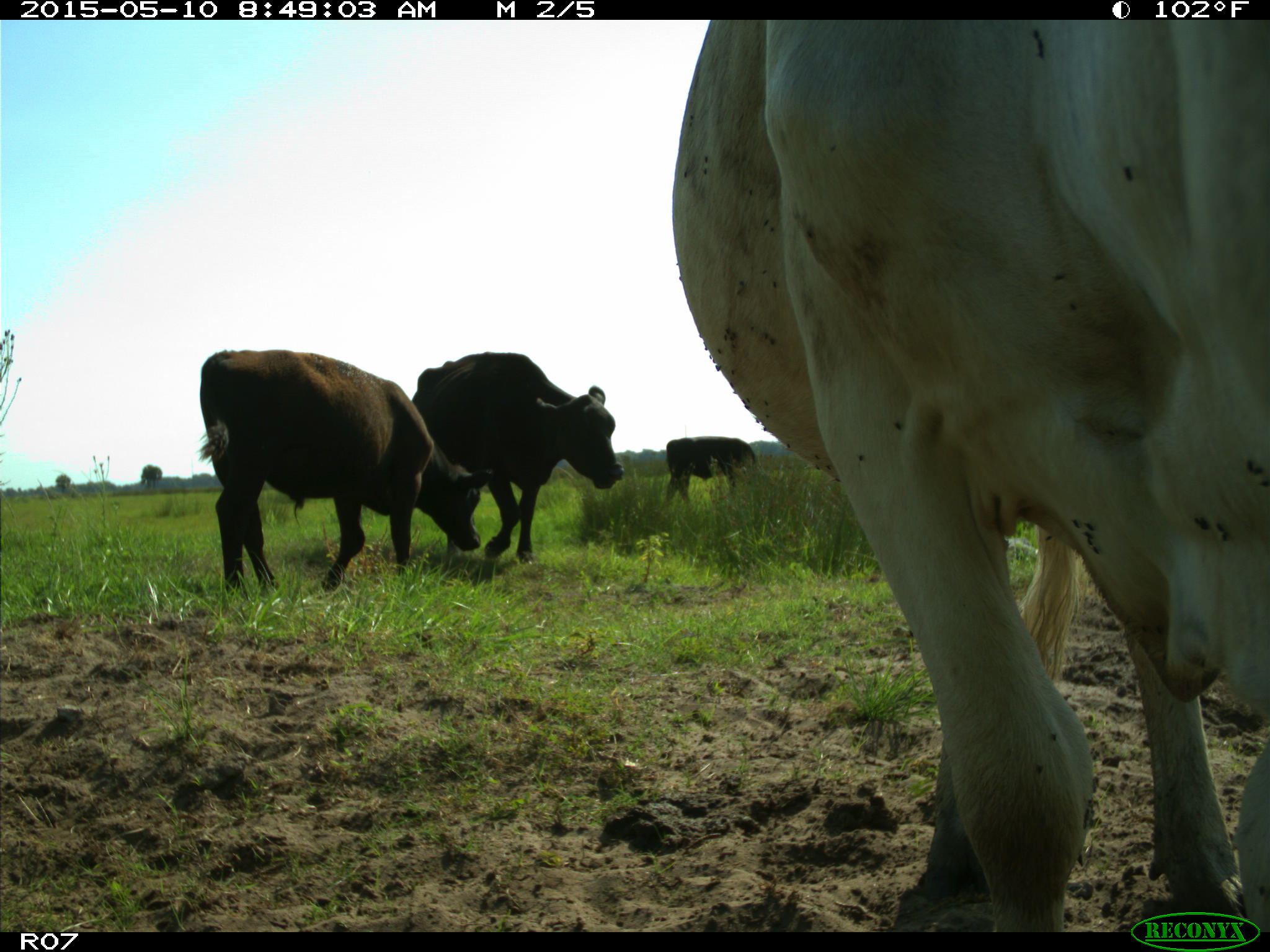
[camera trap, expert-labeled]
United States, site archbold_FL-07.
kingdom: Animalia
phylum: Chordata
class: Mammalia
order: Artiodactyla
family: Bovidae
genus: Bos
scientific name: Bos taurus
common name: domestic cow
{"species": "Bos taurus (domestic cow)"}